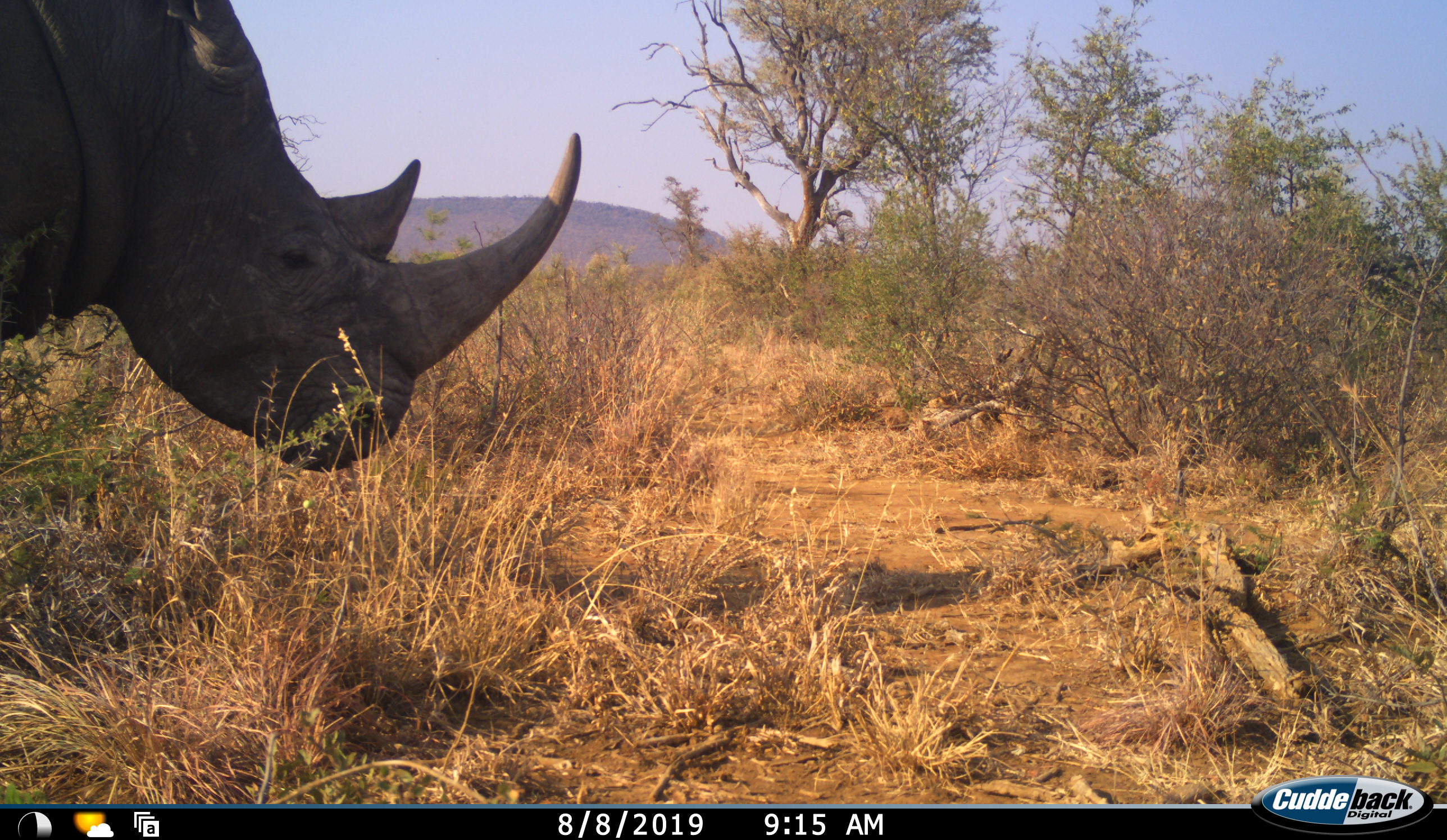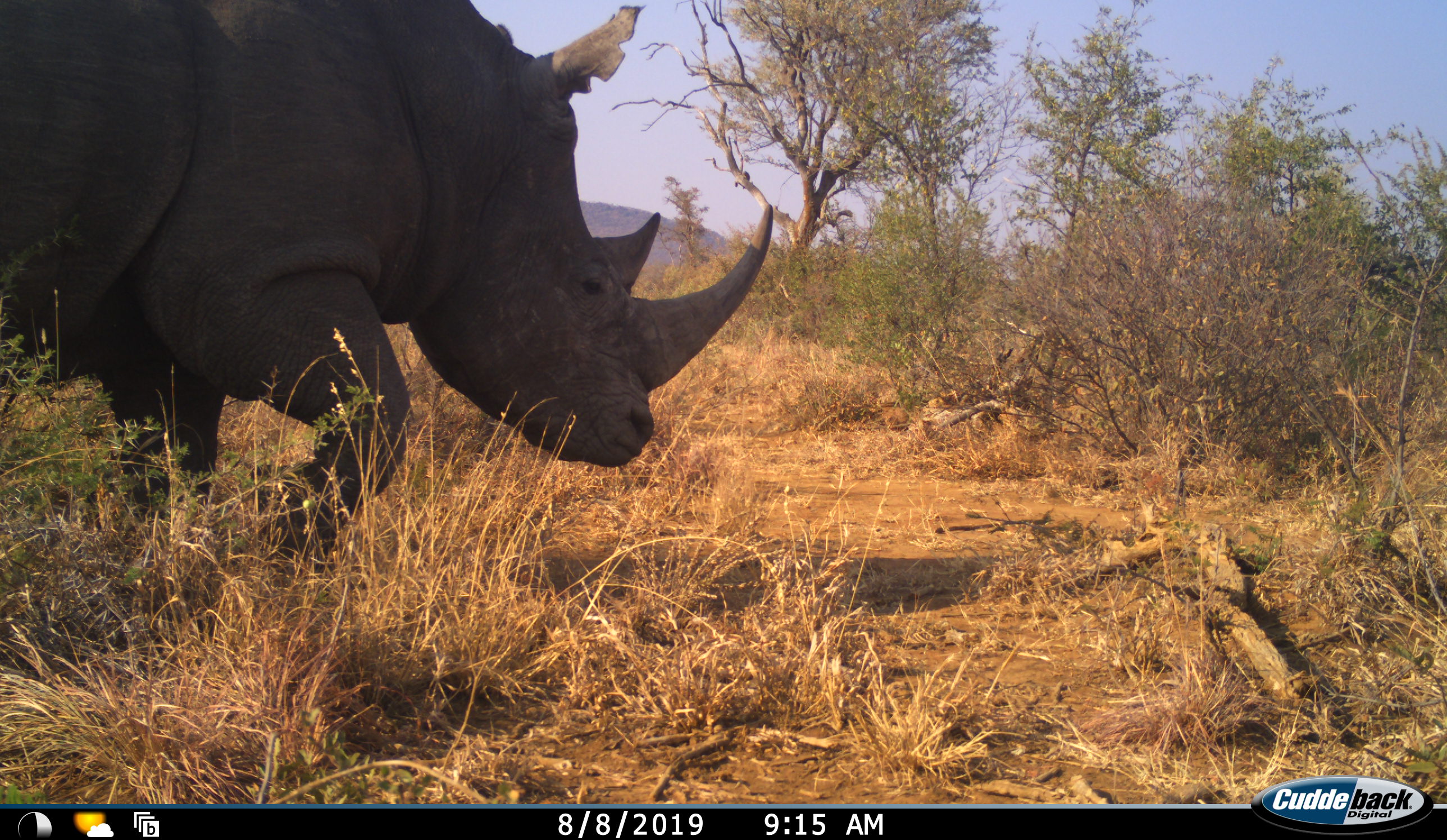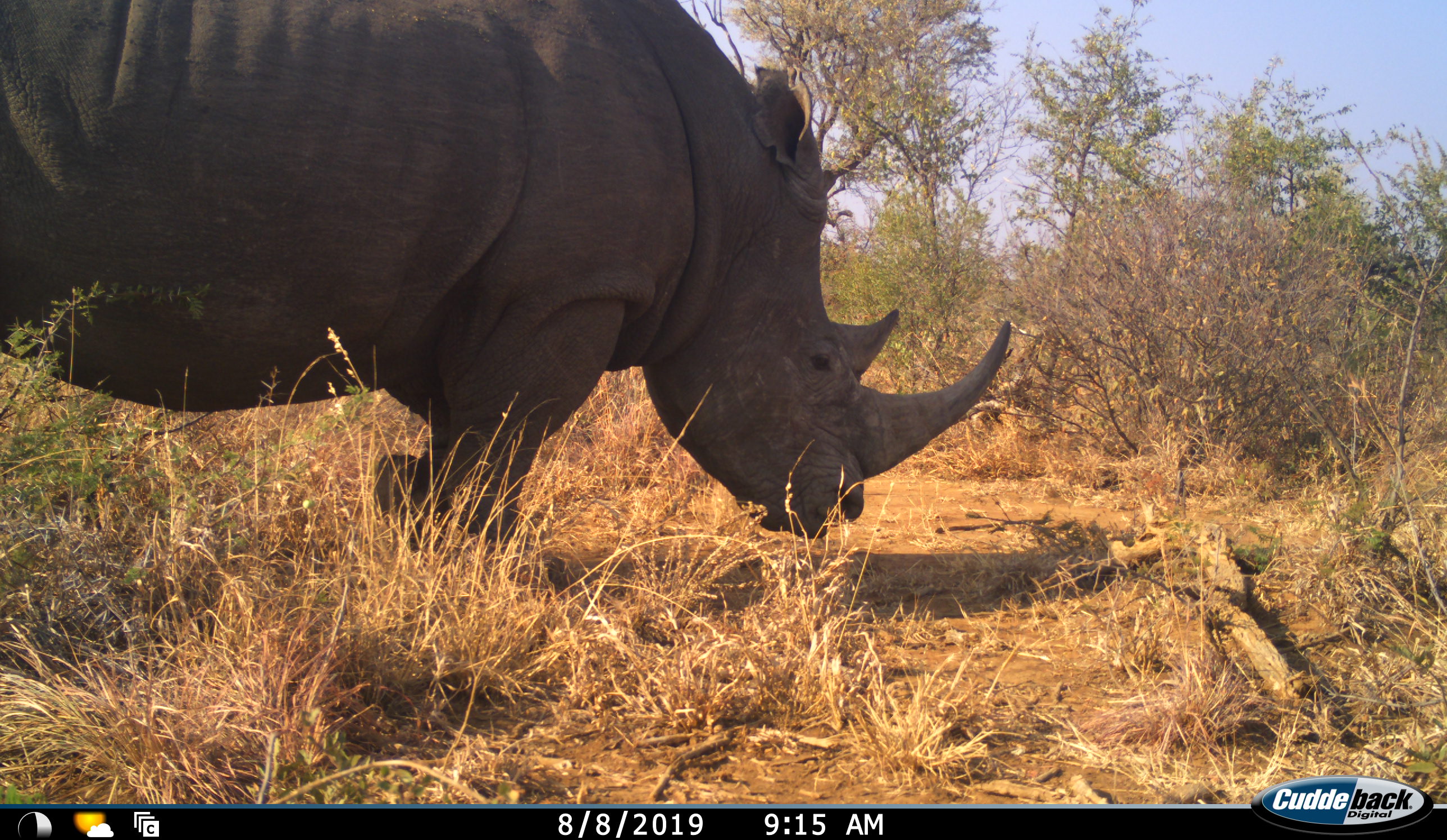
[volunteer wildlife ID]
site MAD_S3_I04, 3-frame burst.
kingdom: Animalia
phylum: Chordata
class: Mammalia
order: Perissodactyla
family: Rhinocerotidae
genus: Ceratotherium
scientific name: Ceratotherium simum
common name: white rhinoceros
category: rhinoceroswhite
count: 1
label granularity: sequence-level